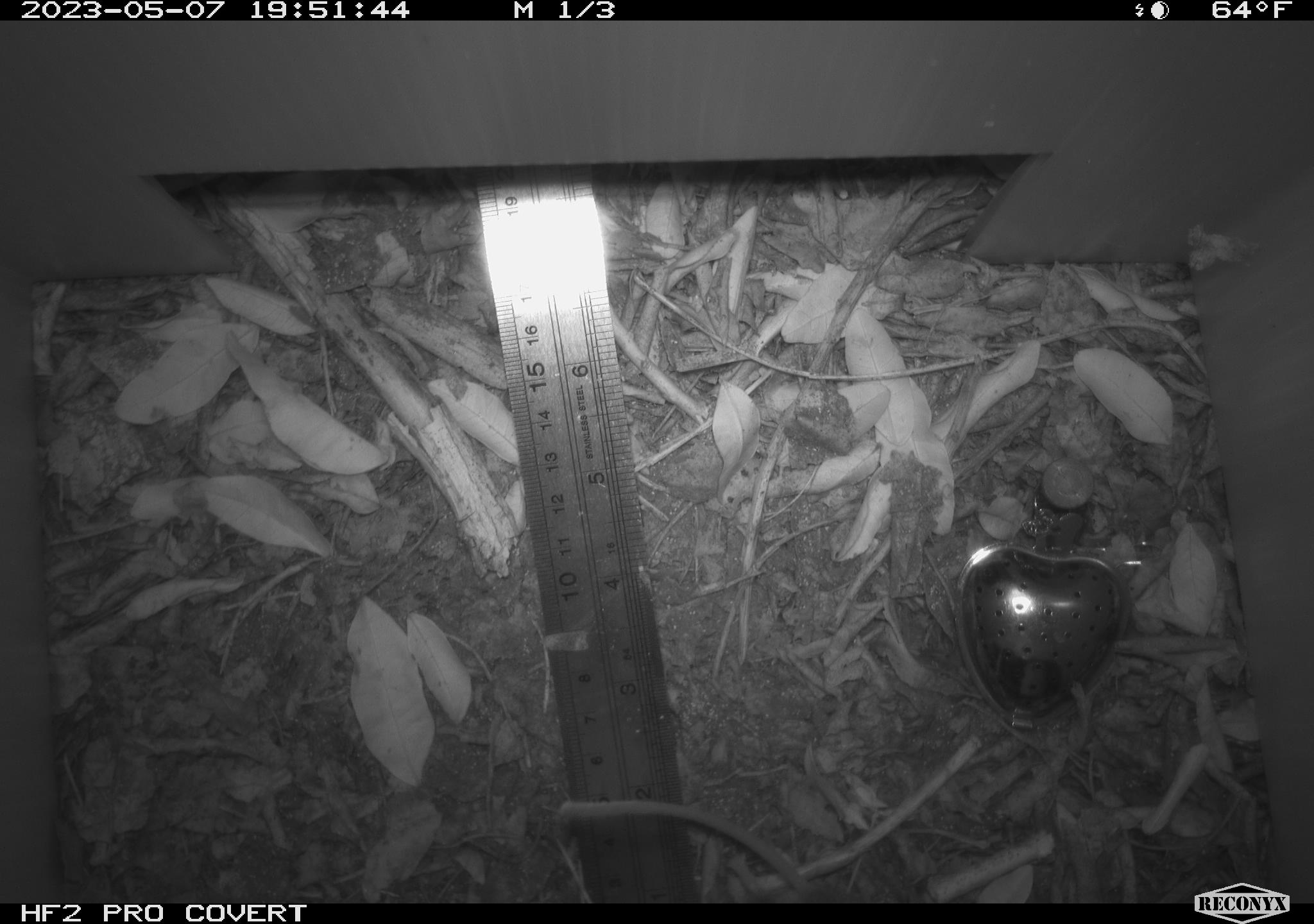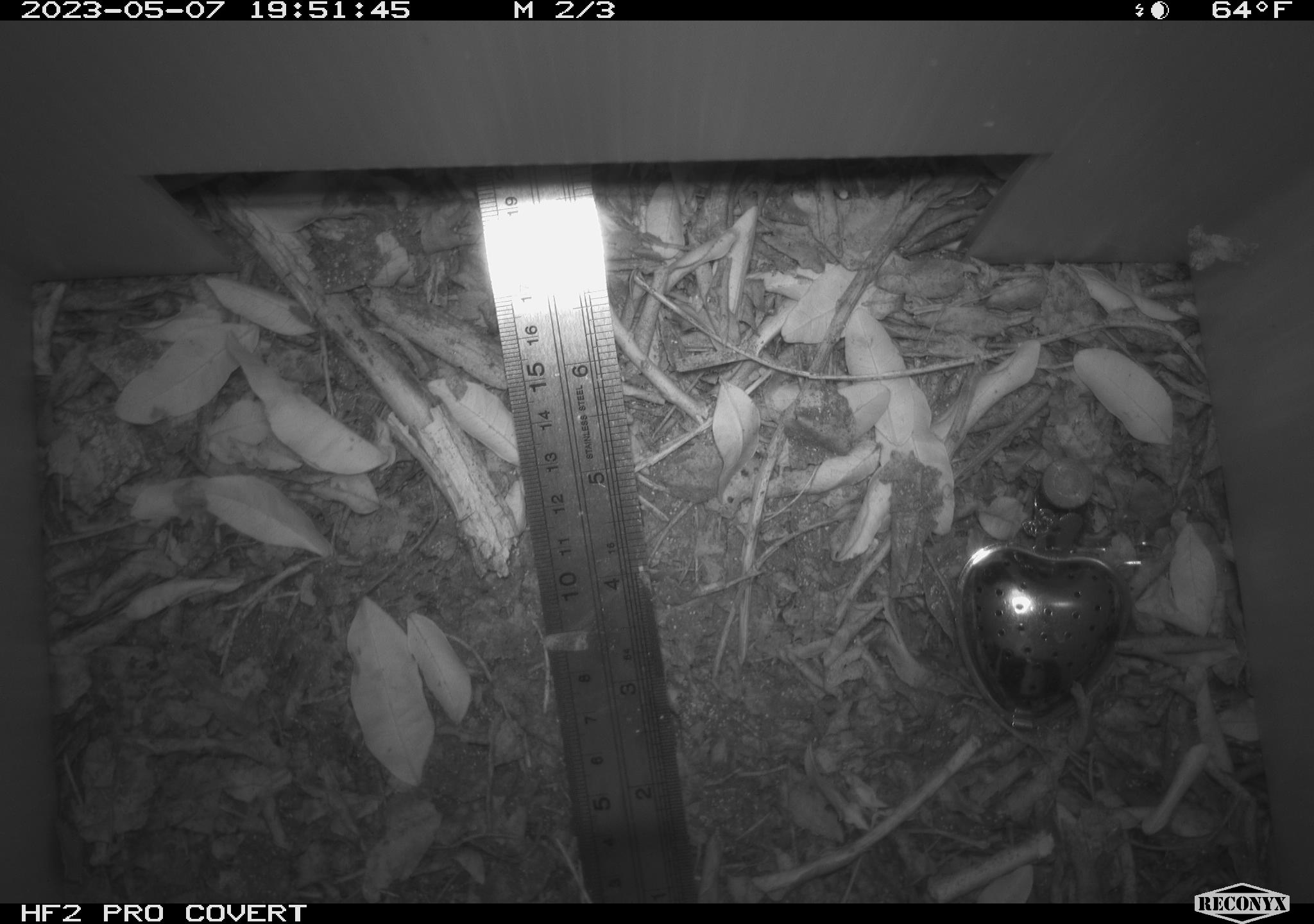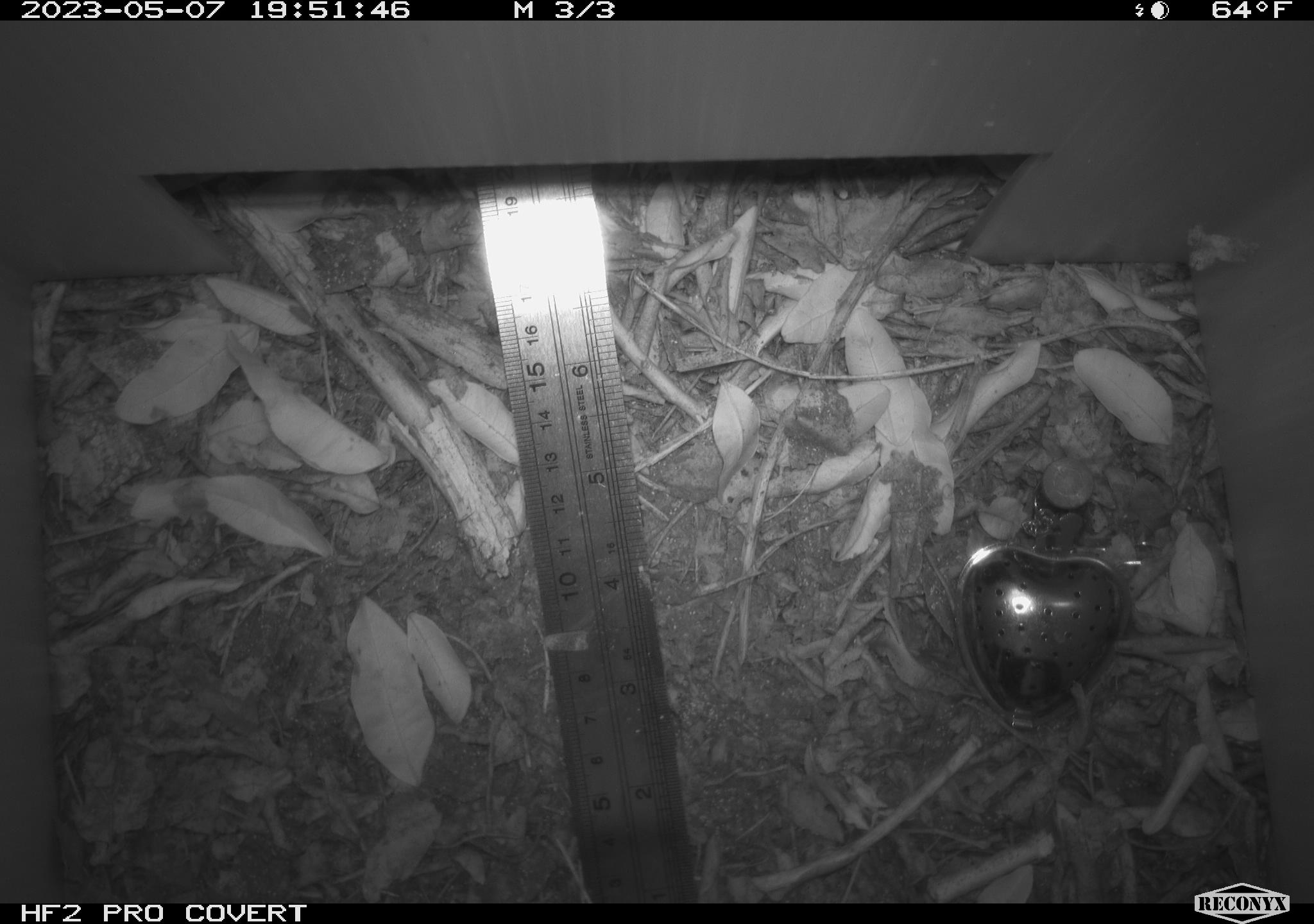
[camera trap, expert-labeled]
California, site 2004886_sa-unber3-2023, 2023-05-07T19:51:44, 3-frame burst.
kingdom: Animalia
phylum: Chordata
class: Mammalia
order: Rodentia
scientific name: Rodentia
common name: mouse species